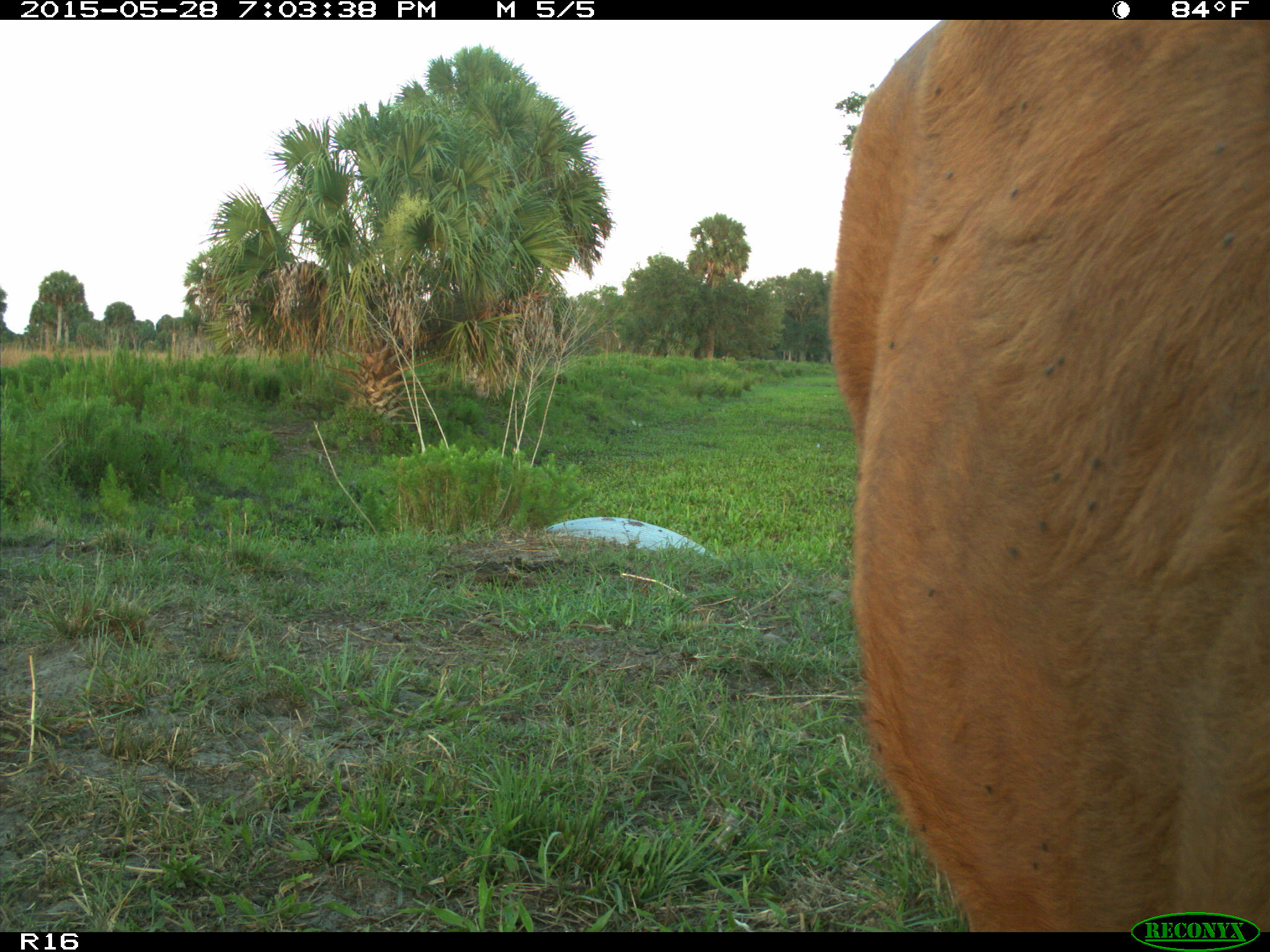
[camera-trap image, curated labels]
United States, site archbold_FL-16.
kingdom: Animalia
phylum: Chordata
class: Mammalia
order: Artiodactyla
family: Bovidae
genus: Bos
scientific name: Bos taurus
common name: domestic cow